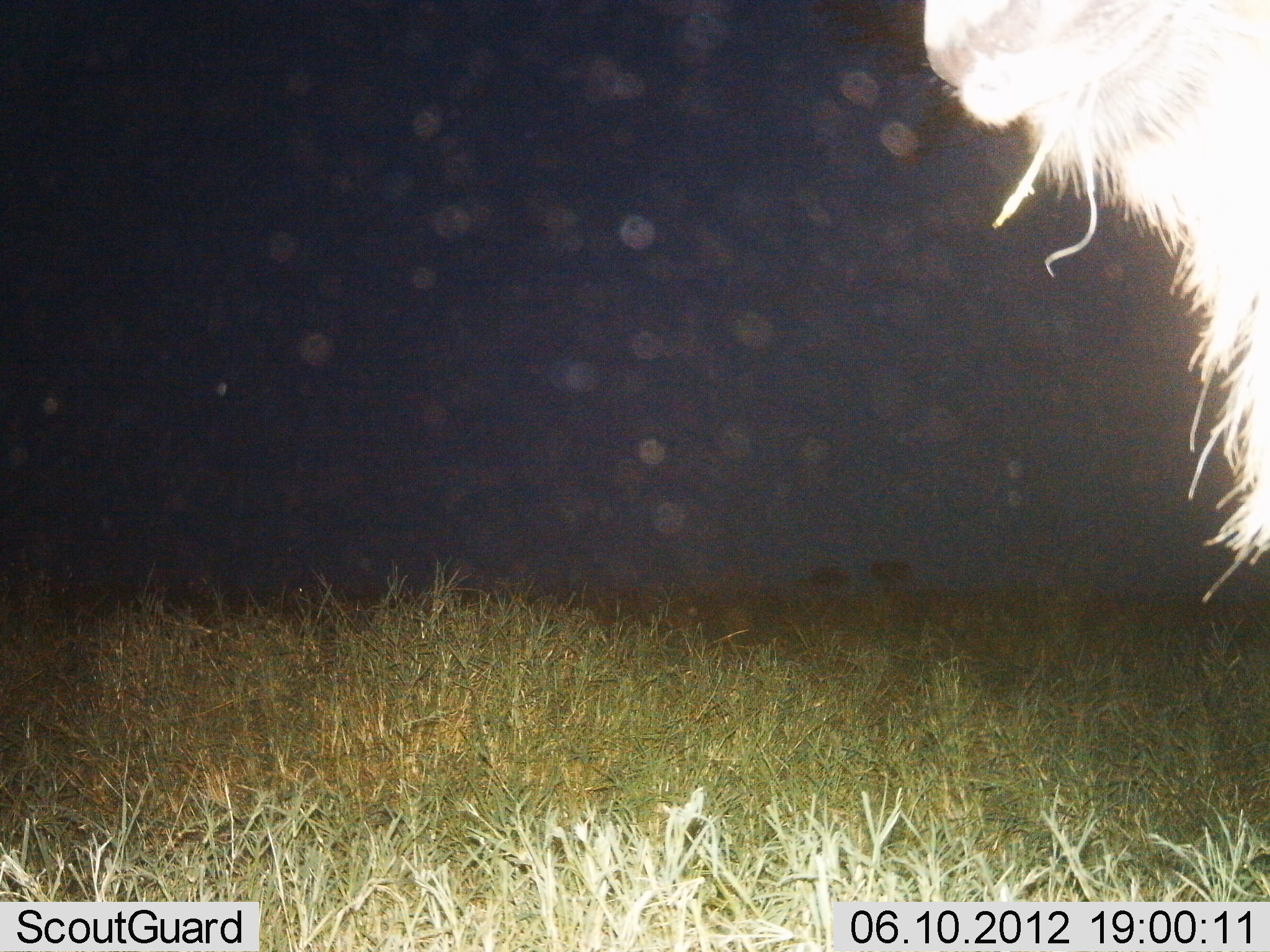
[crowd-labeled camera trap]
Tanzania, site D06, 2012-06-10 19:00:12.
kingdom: Animalia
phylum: Chordata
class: Mammalia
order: Artiodactyla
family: Bovidae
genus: Connochaetes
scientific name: Connochaetes taurinus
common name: blue wildebeest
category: wildebeest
Wildebeest (blue wildebeest) (Connochaetes taurinus), count 1. Behavior (volunteer vote fractions): standing 90%, resting 0%, moving 0%, interacting 0%. Young present (vote fraction): 0%. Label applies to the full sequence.